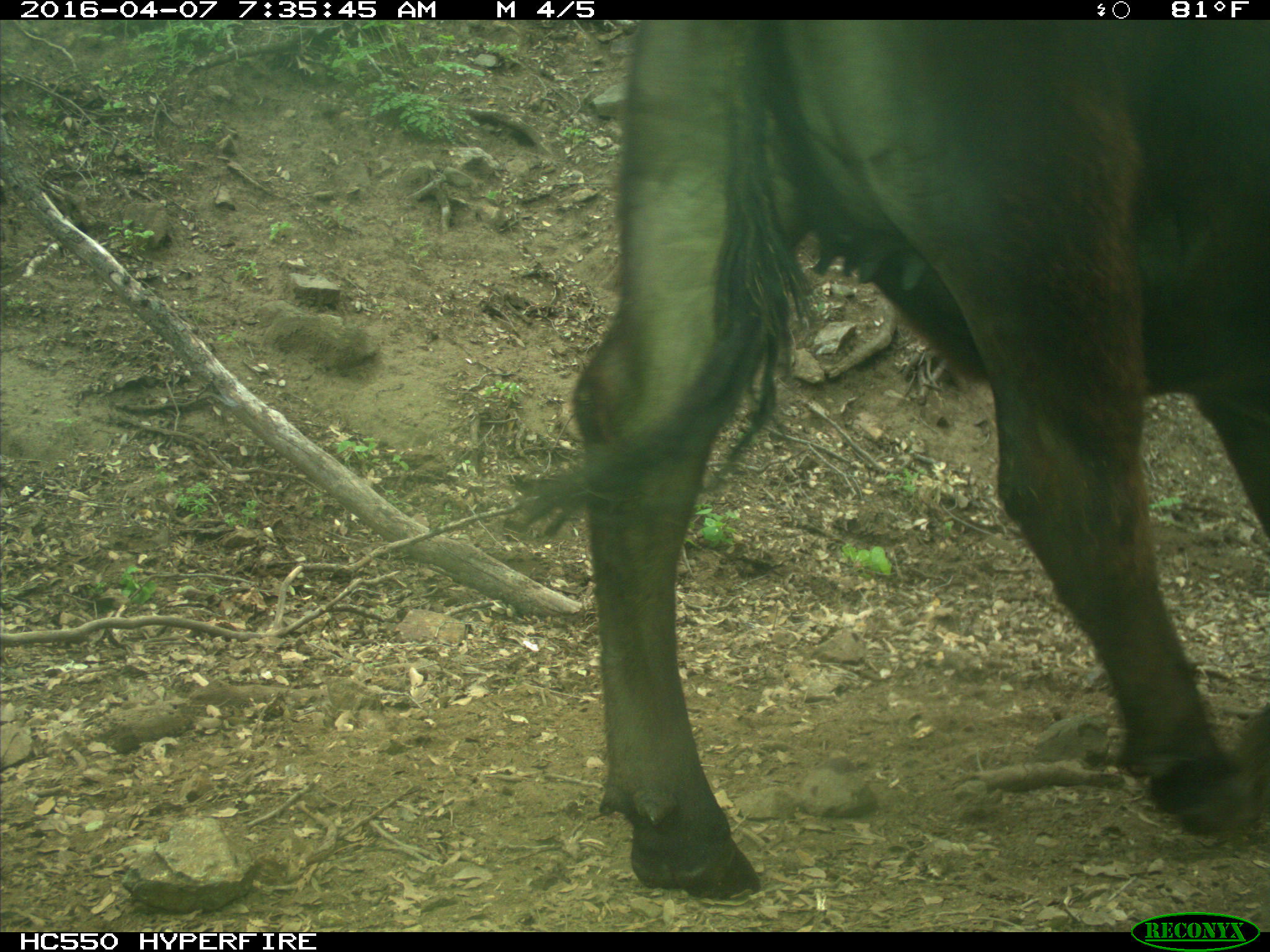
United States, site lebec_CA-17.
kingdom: Animalia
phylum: Chordata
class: Mammalia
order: Artiodactyla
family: Bovidae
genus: Bos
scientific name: Bos taurus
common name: domestic cow